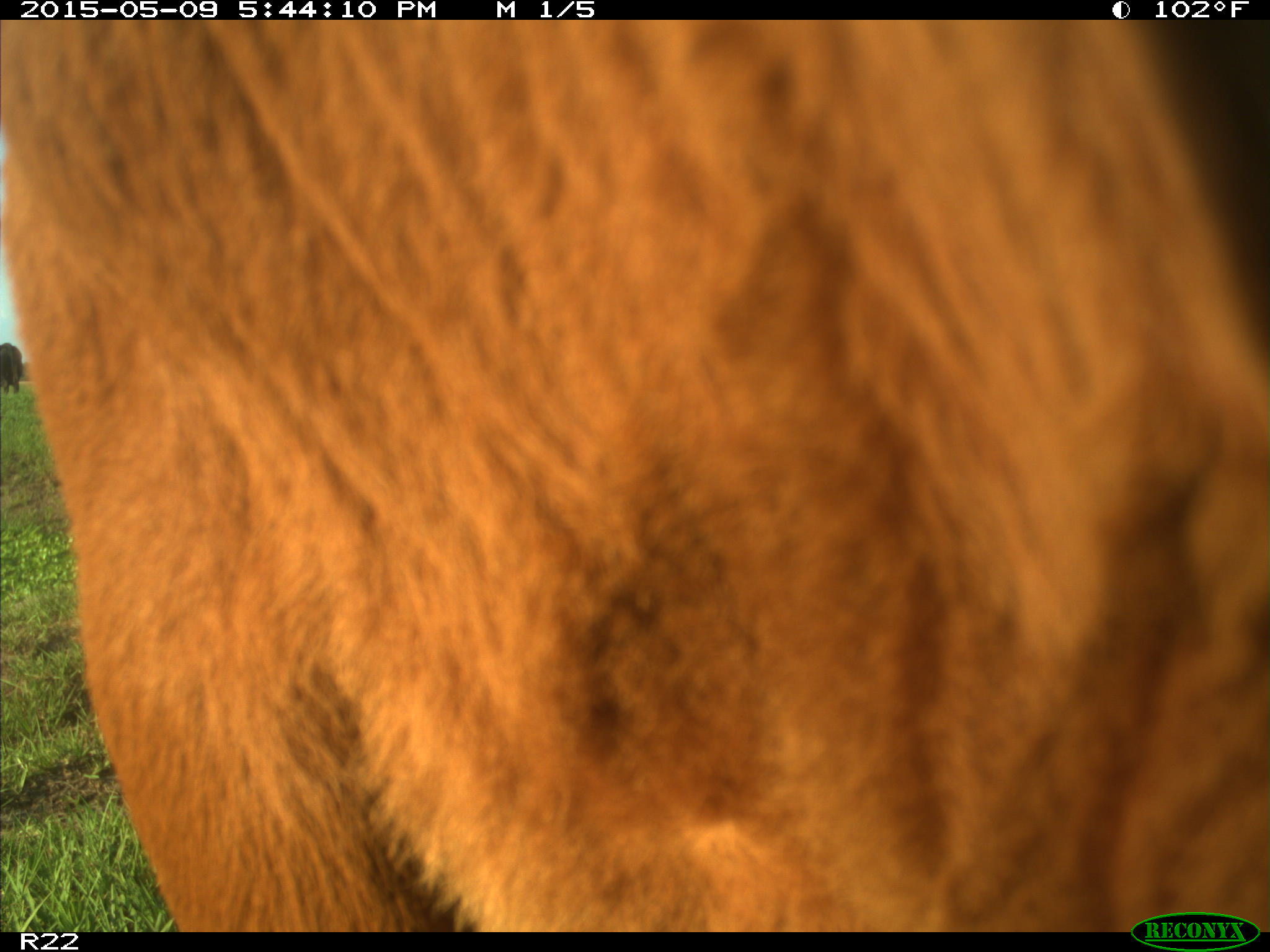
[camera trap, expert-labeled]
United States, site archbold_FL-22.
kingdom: Animalia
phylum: Chordata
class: Mammalia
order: Artiodactyla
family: Bovidae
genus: Bos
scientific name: Bos taurus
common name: domestic cow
Bos taurus (domestic cow).